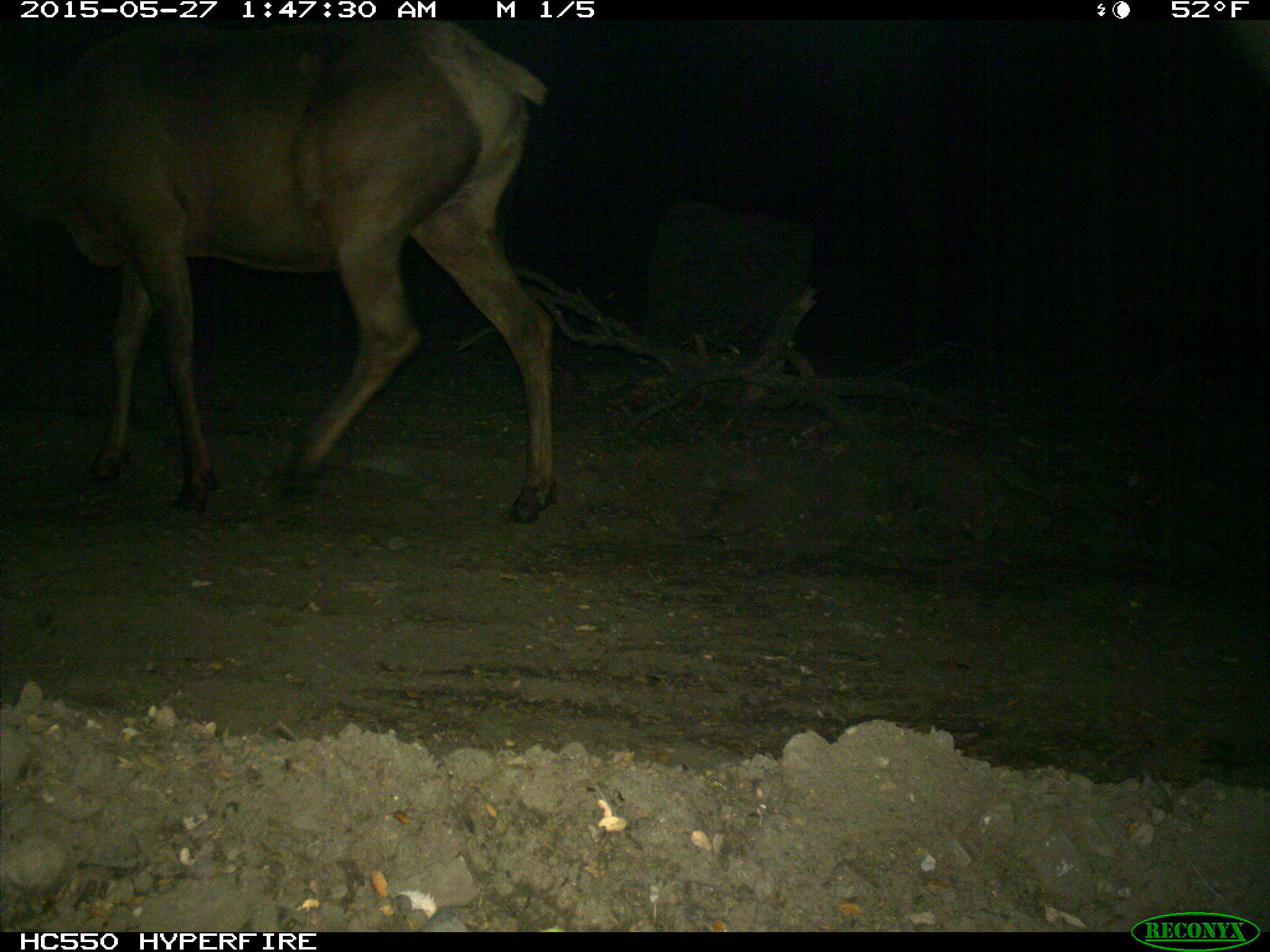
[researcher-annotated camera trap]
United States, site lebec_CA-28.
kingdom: Animalia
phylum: Chordata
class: Mammalia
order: Artiodactyla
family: Cervidae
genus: Cervus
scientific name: Cervus canadensis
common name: elk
Cervus canadensis (elk).